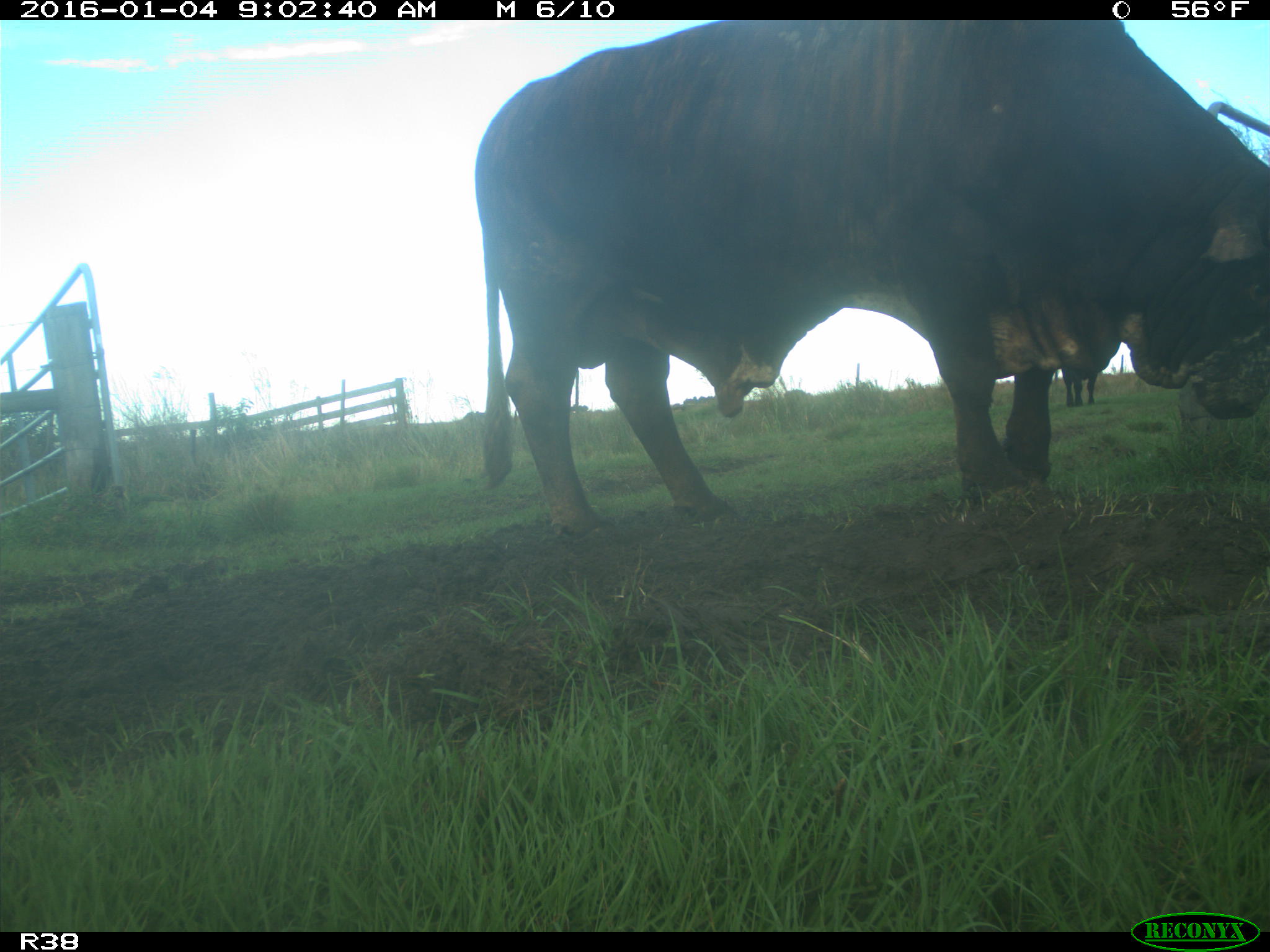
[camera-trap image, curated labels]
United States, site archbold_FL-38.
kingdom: Animalia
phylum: Chordata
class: Mammalia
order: Artiodactyla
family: Bovidae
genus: Bos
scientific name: Bos taurus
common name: domestic cow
Bos taurus (domestic cow).